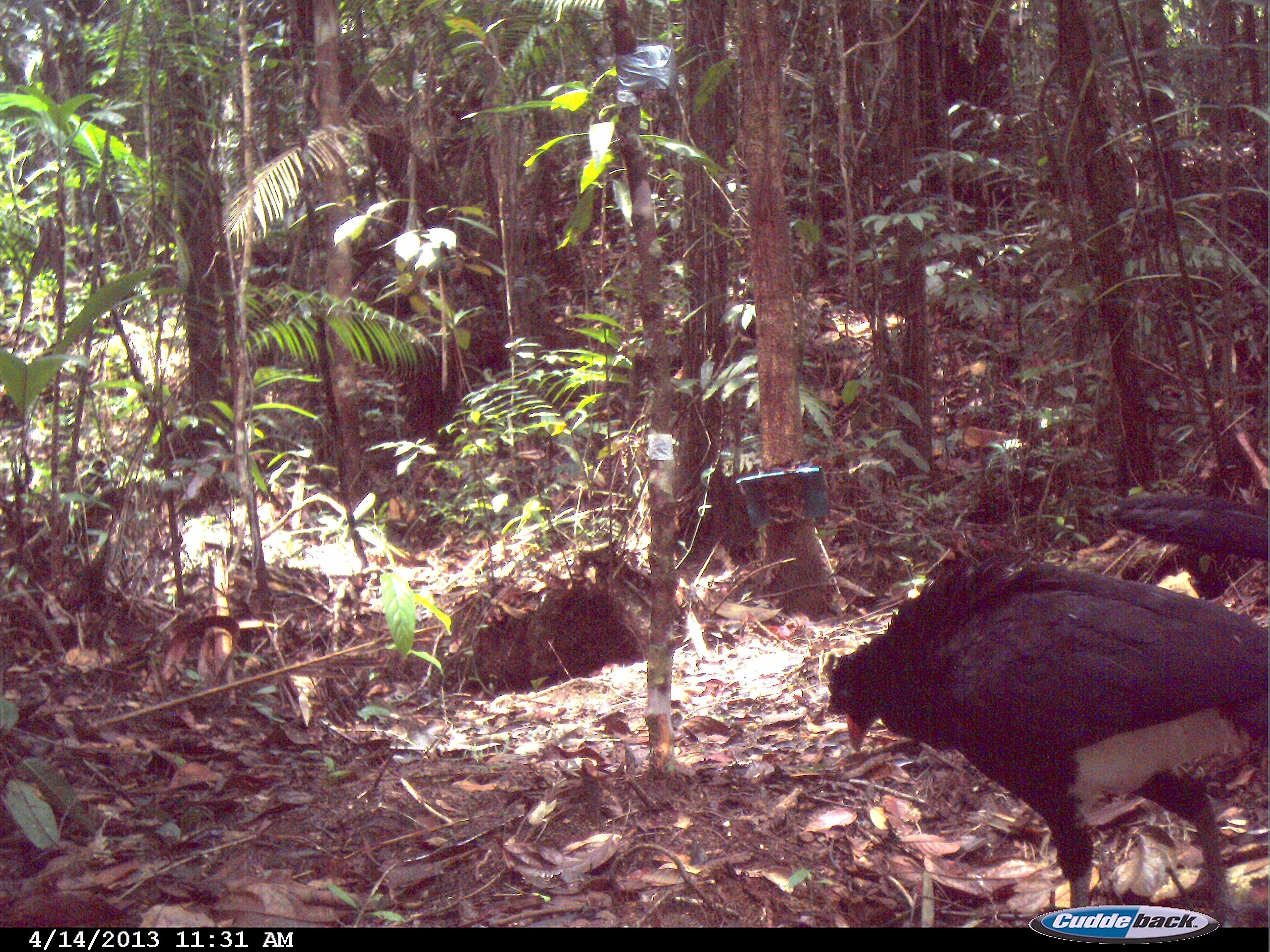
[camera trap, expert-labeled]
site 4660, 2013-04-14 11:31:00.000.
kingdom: Animalia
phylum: Chordata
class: Aves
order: Galliformes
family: Cracidae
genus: Crax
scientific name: Crax alector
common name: black curassow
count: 1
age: adult